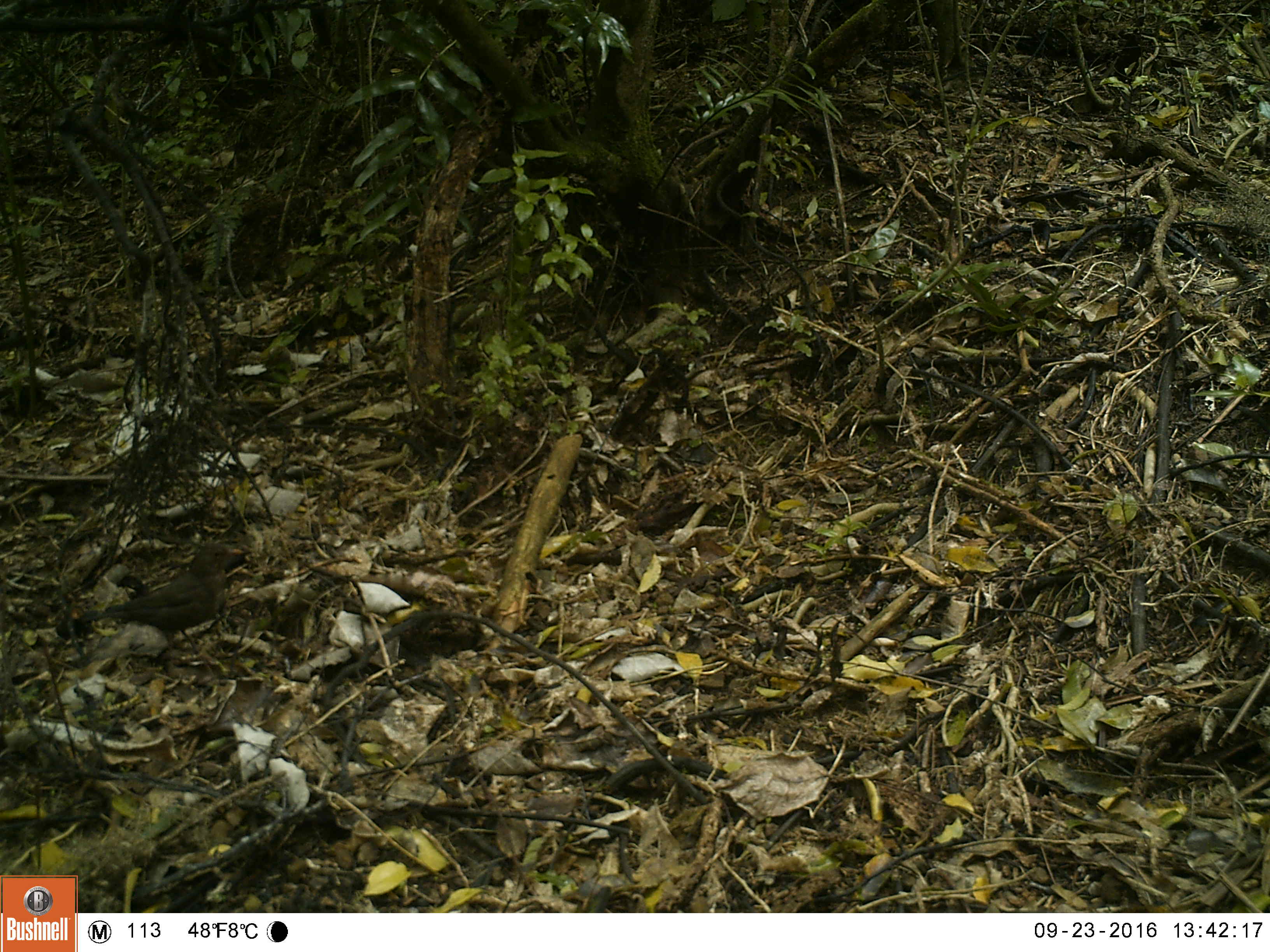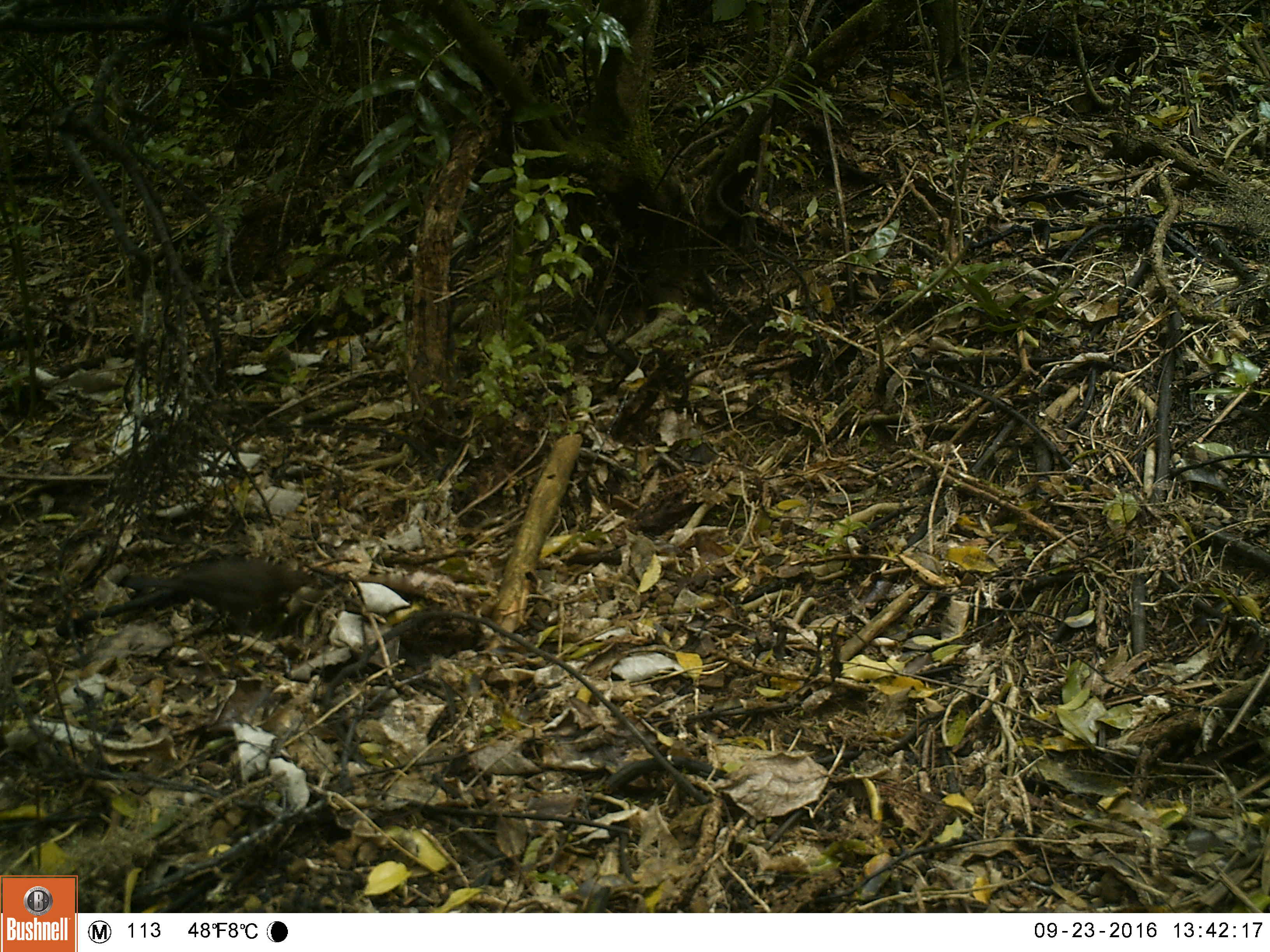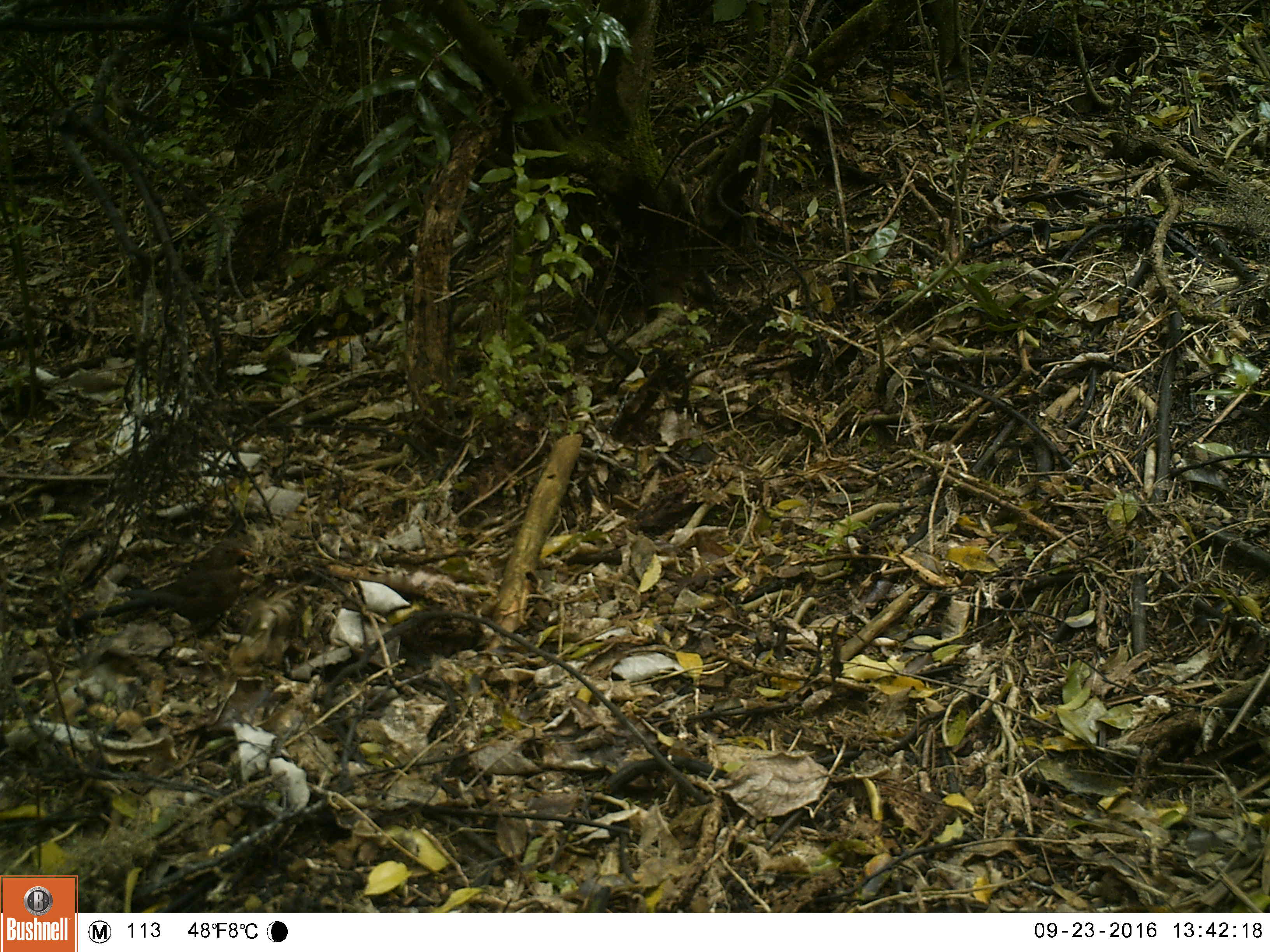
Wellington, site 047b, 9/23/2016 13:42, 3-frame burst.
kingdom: Animalia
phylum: Chordata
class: Aves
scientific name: Aves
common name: bird